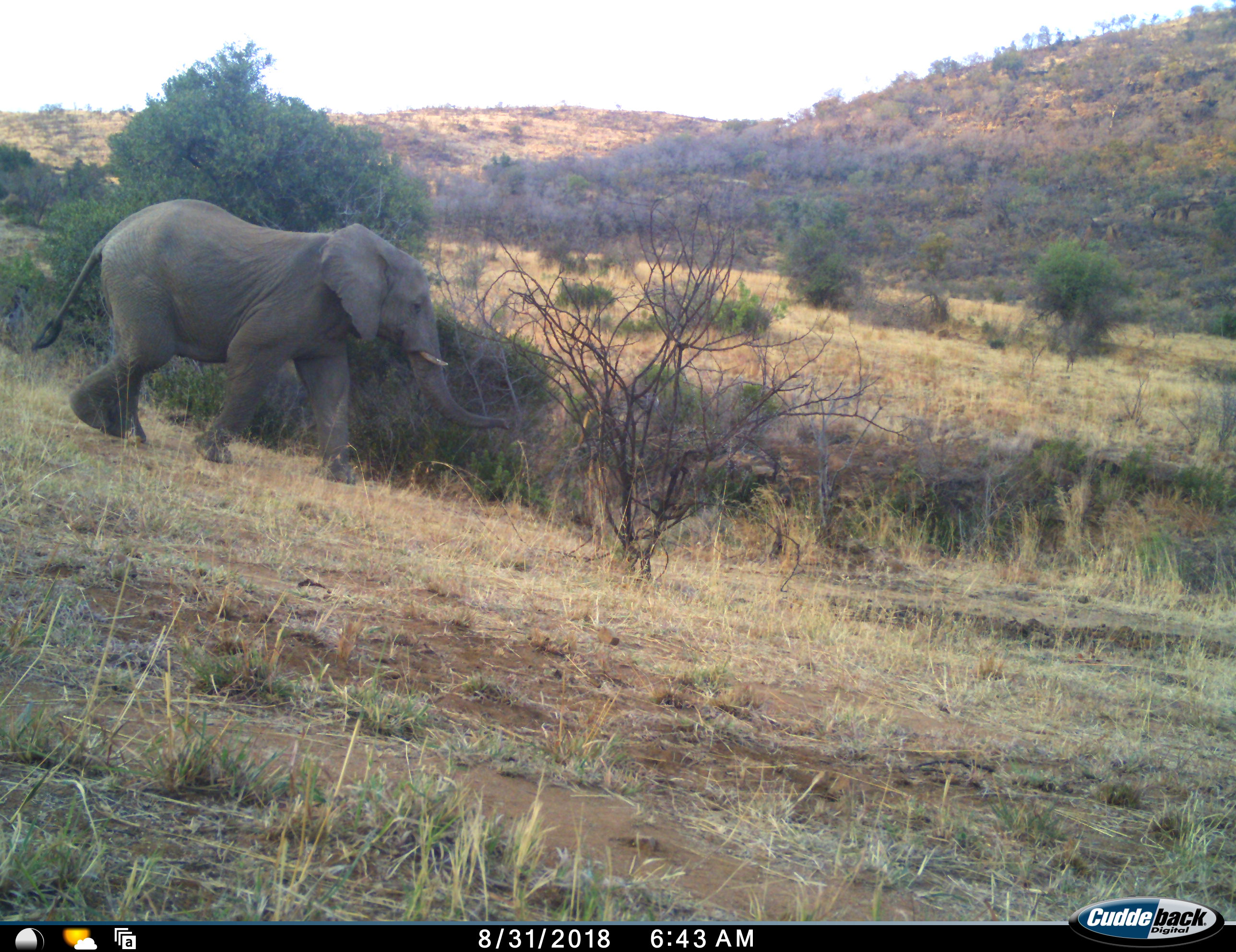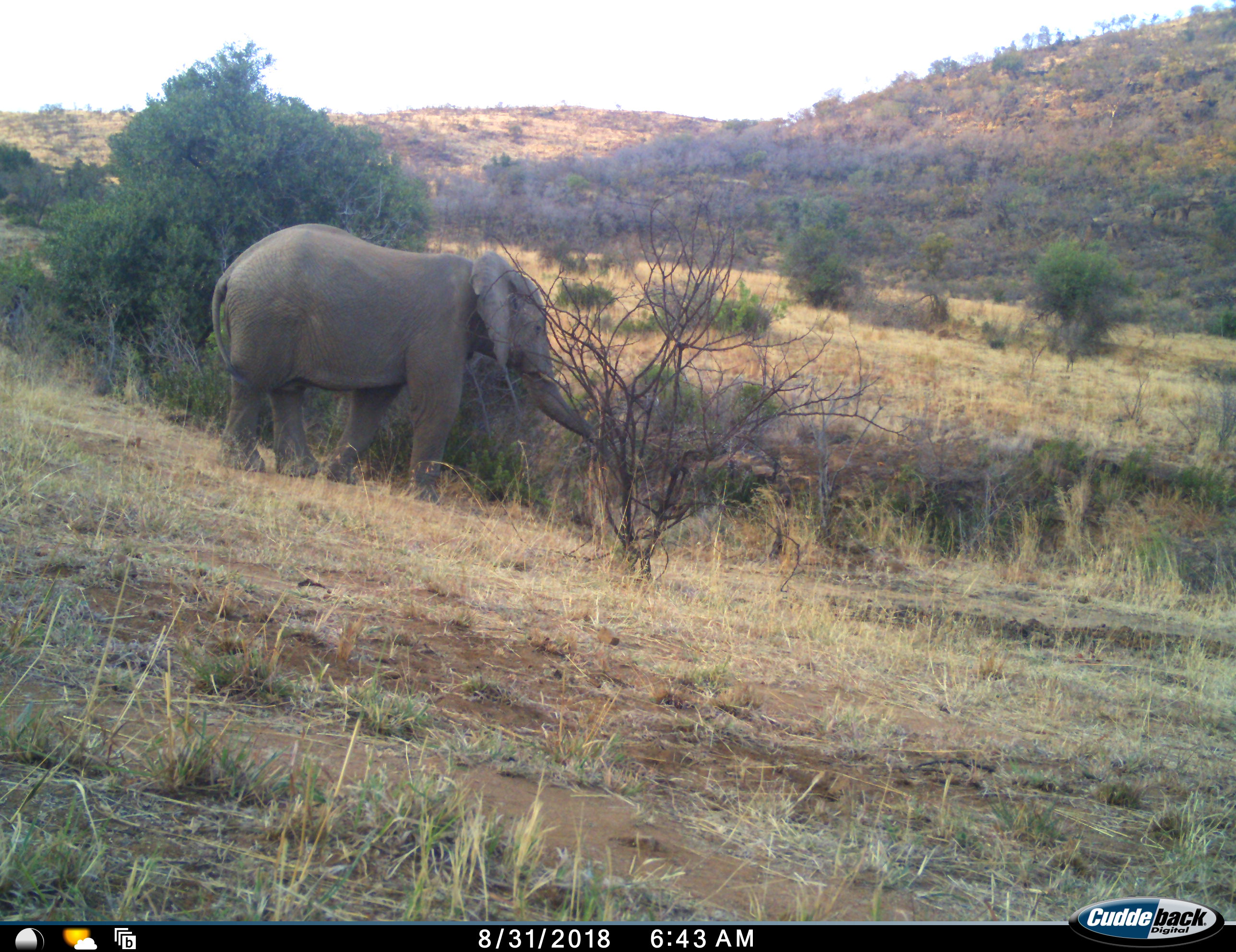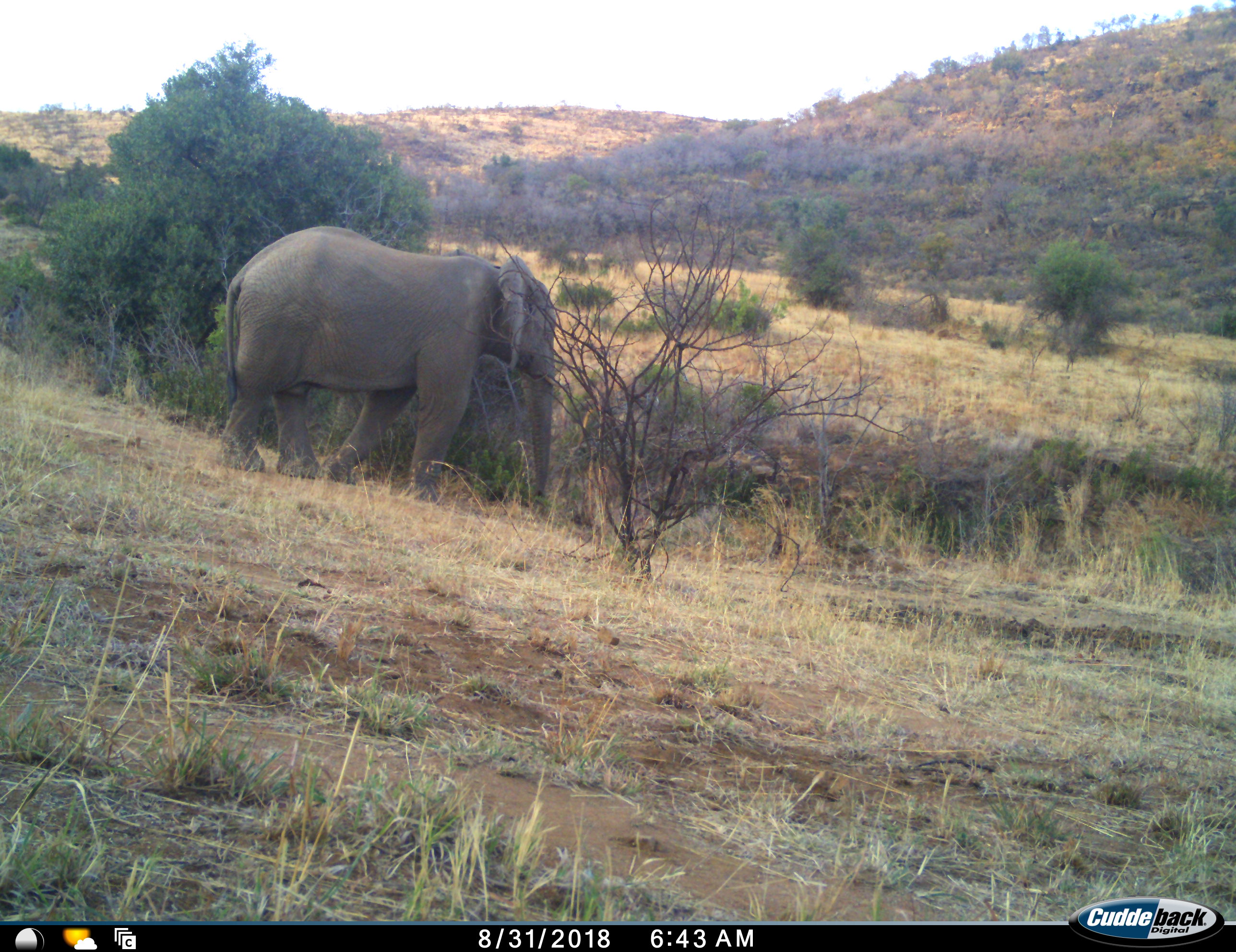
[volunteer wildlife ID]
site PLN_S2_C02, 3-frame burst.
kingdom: Animalia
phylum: Chordata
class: Mammalia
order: Proboscidea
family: Elephantidae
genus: Loxodonta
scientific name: Loxodonta africana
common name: african bush elephant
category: elephant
Elephant (african bush elephant) (Loxodonta africana), count 1. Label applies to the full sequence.